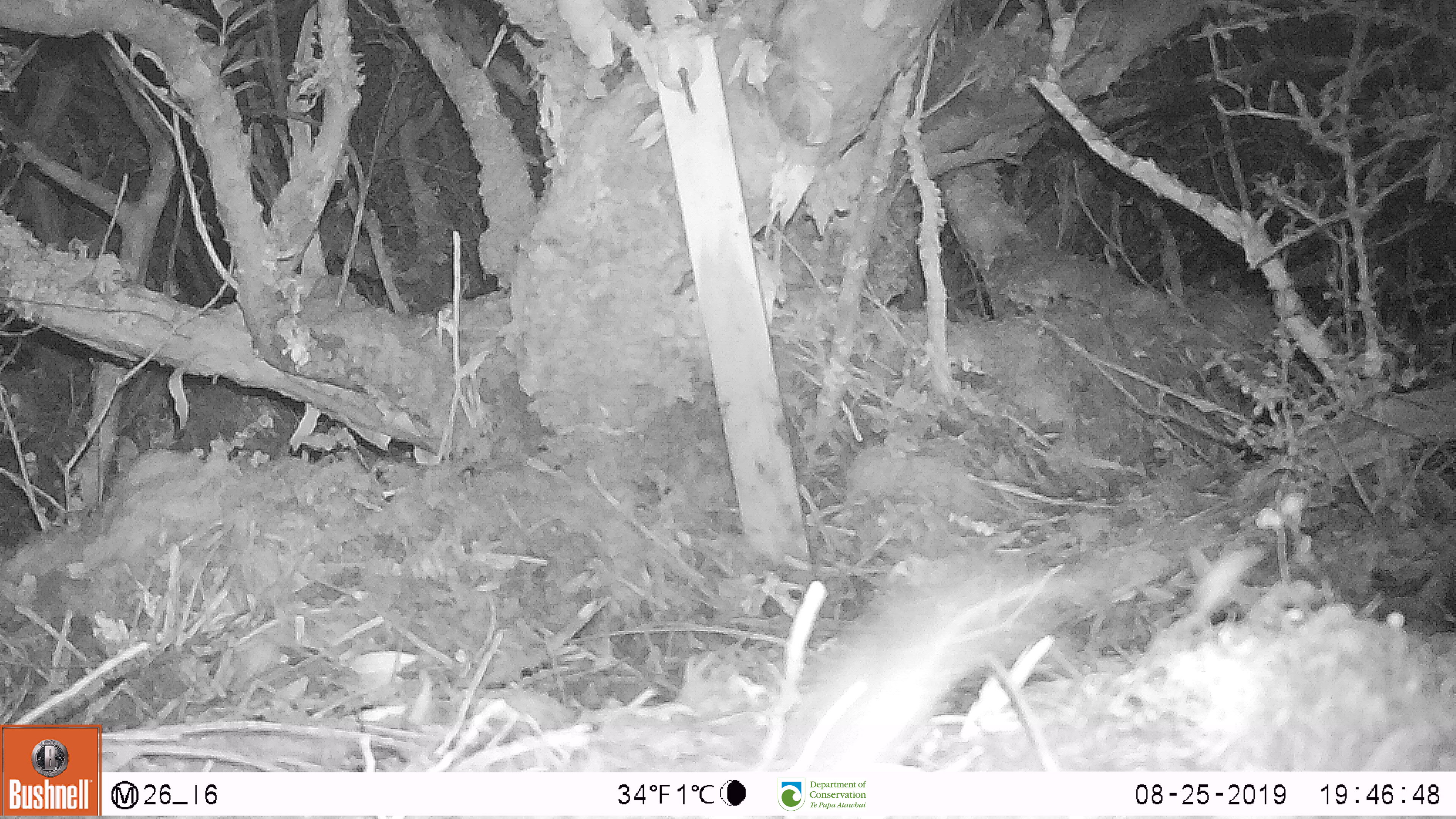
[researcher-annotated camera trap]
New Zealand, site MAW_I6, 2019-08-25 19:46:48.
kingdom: Animalia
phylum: Chordata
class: Mammalia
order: Rodentia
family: Muridae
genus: Mus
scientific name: Mus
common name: mouse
Mouse (Mus).